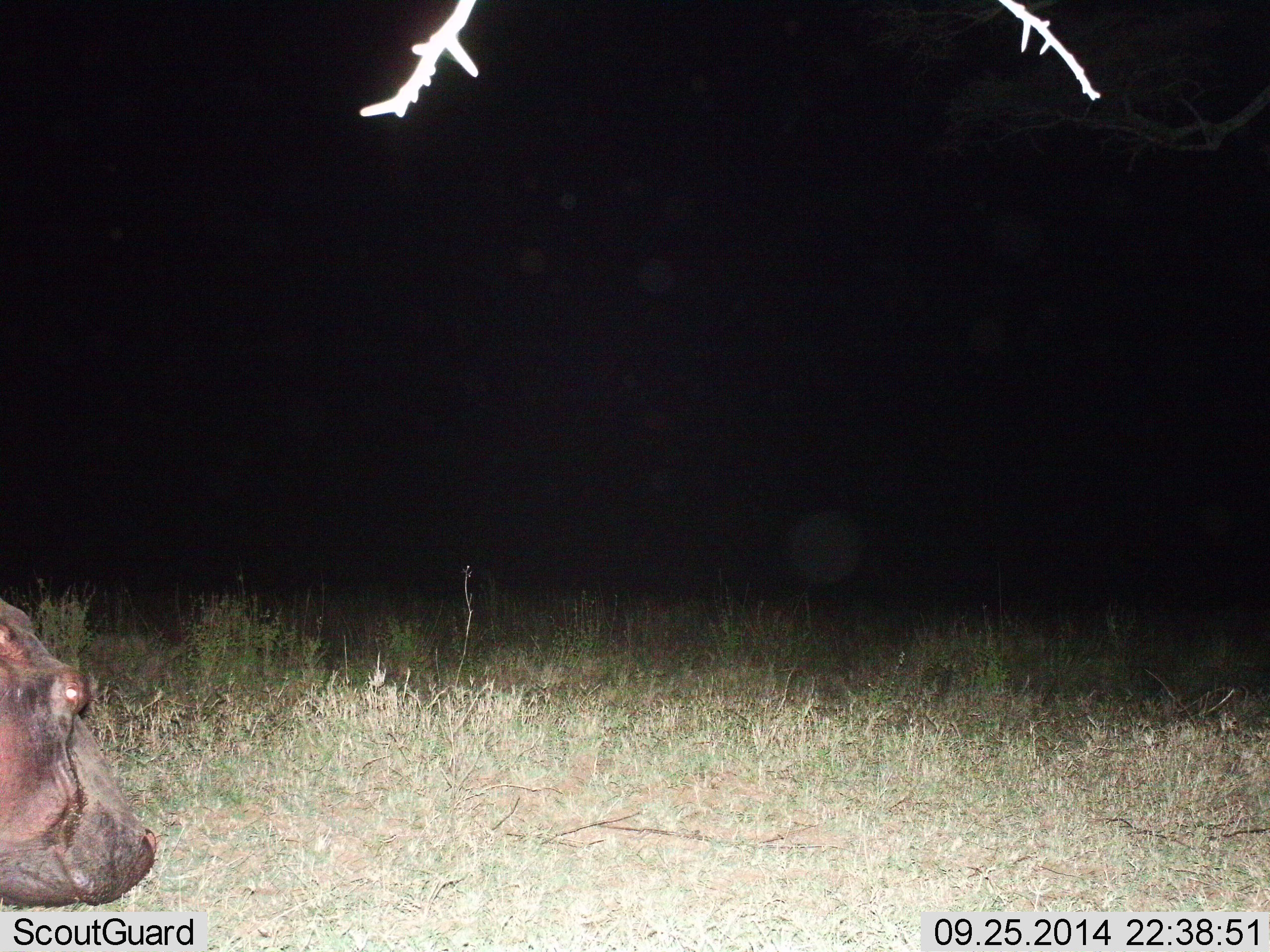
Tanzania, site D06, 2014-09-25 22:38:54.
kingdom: Animalia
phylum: Chordata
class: Mammalia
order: Artiodactyla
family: Hippopotamidae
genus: Hippopotamus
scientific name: Hippopotamus amphibius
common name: hippopotamus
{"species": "hippopotamus (Hippopotamus amphibius)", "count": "1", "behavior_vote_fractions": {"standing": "60%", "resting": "0%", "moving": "30%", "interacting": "0%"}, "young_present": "0%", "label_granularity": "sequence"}